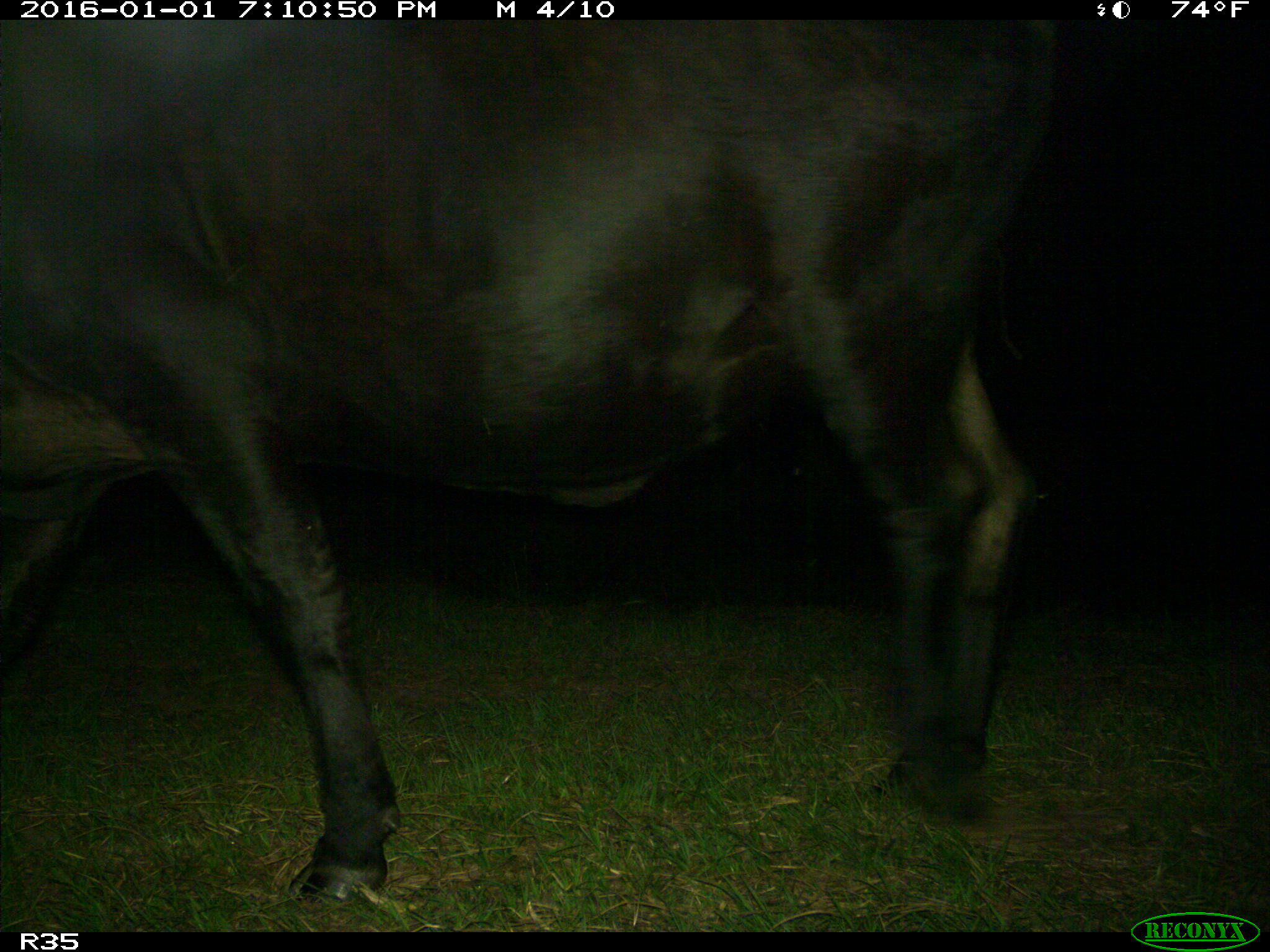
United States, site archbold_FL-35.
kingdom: Animalia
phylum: Chordata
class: Mammalia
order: Artiodactyla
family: Bovidae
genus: Bos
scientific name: Bos taurus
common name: domestic cow